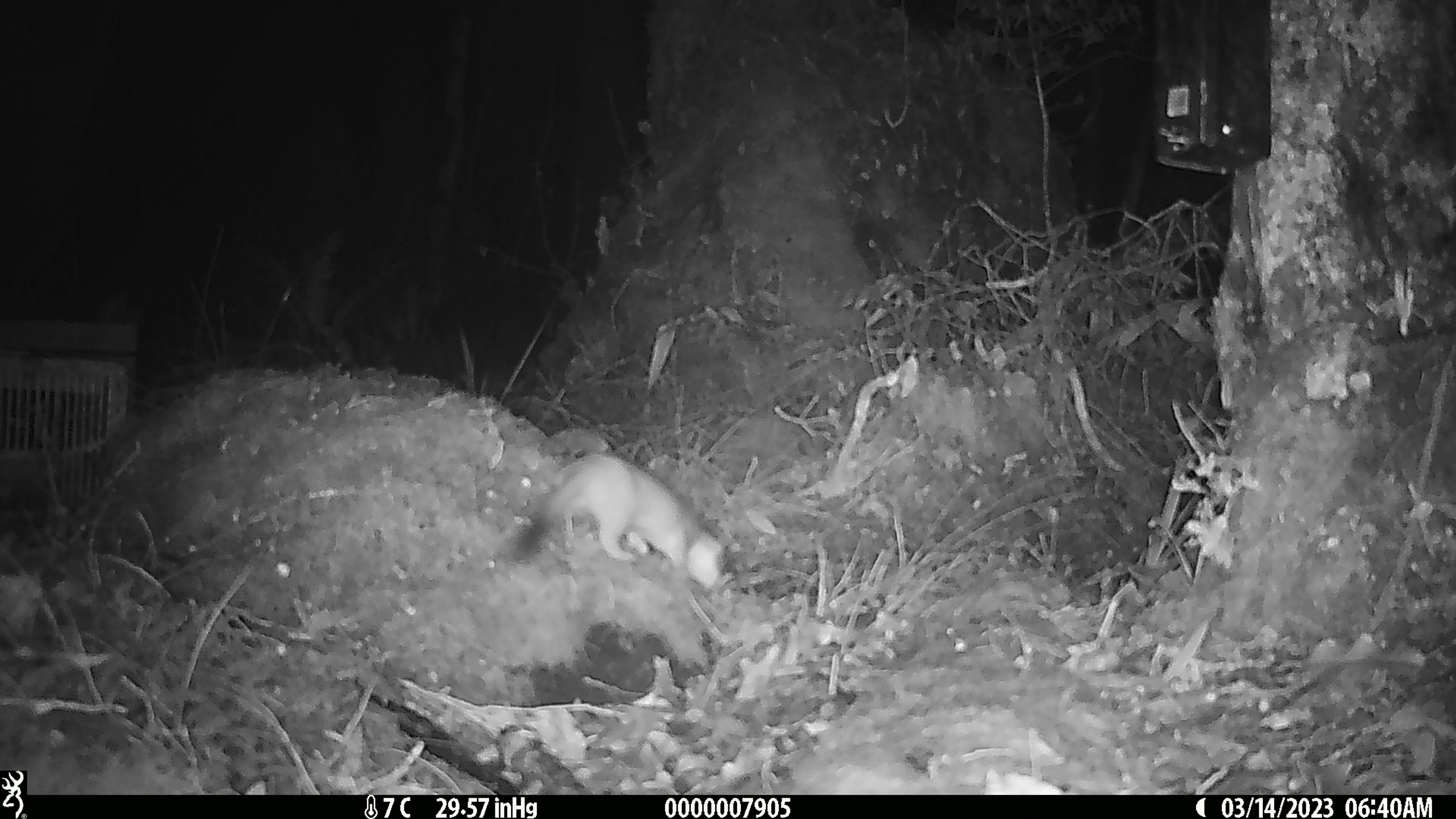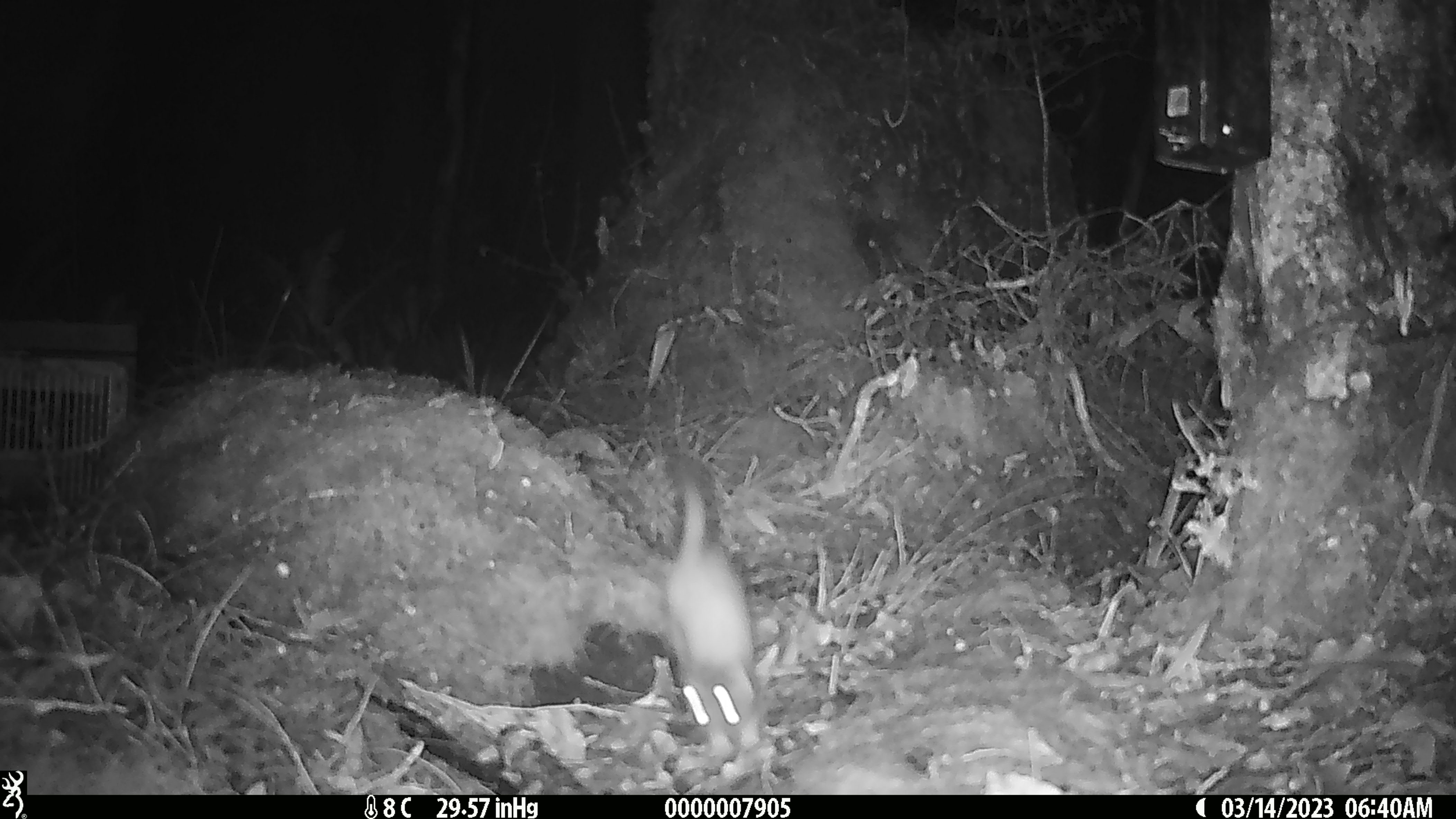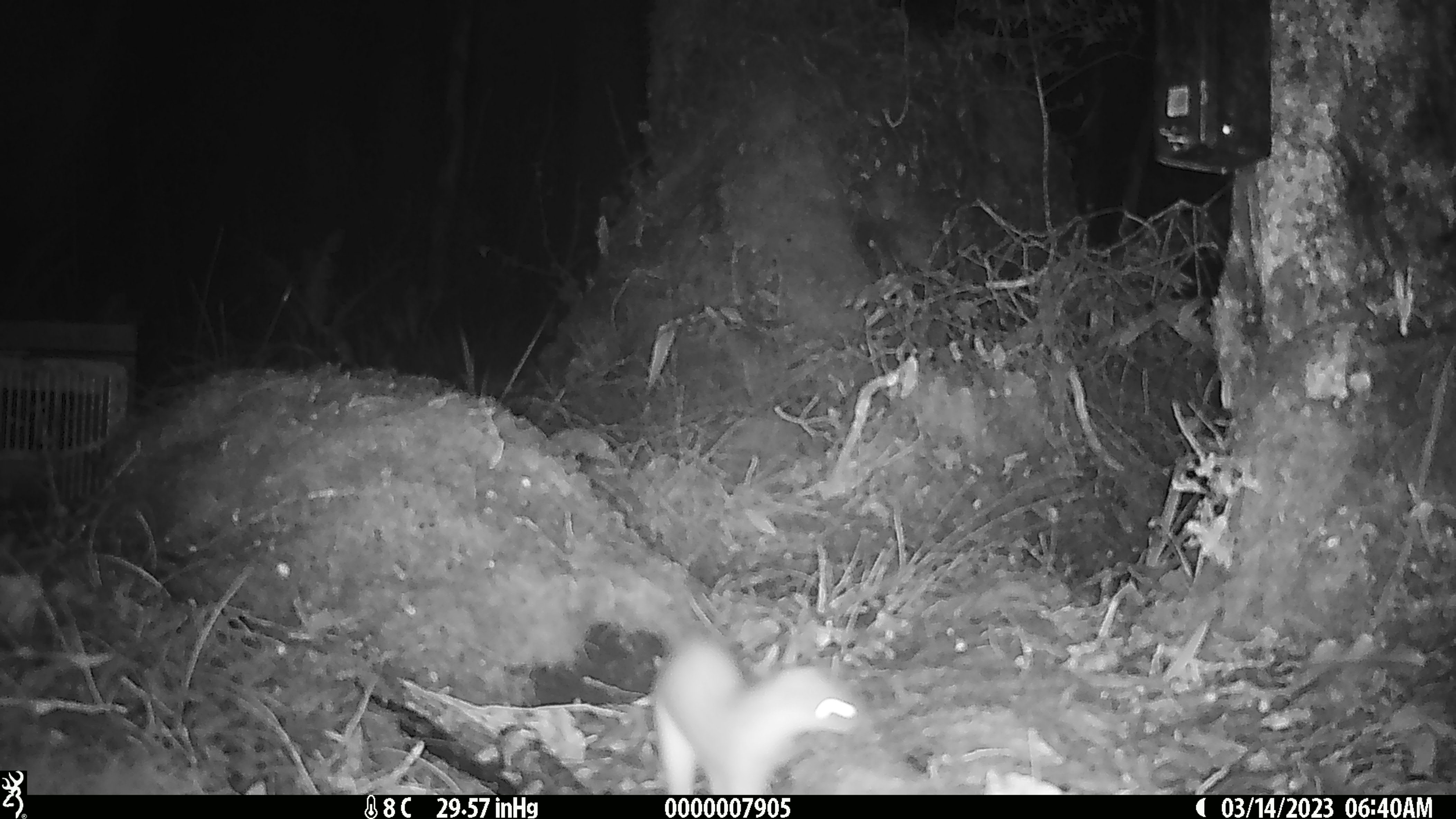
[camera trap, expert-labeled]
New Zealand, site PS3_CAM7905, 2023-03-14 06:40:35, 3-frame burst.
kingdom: Animalia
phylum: Chordata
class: Mammalia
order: Carnivora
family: Mustelidae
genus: Mustela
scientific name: Mustela erminea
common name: stoat